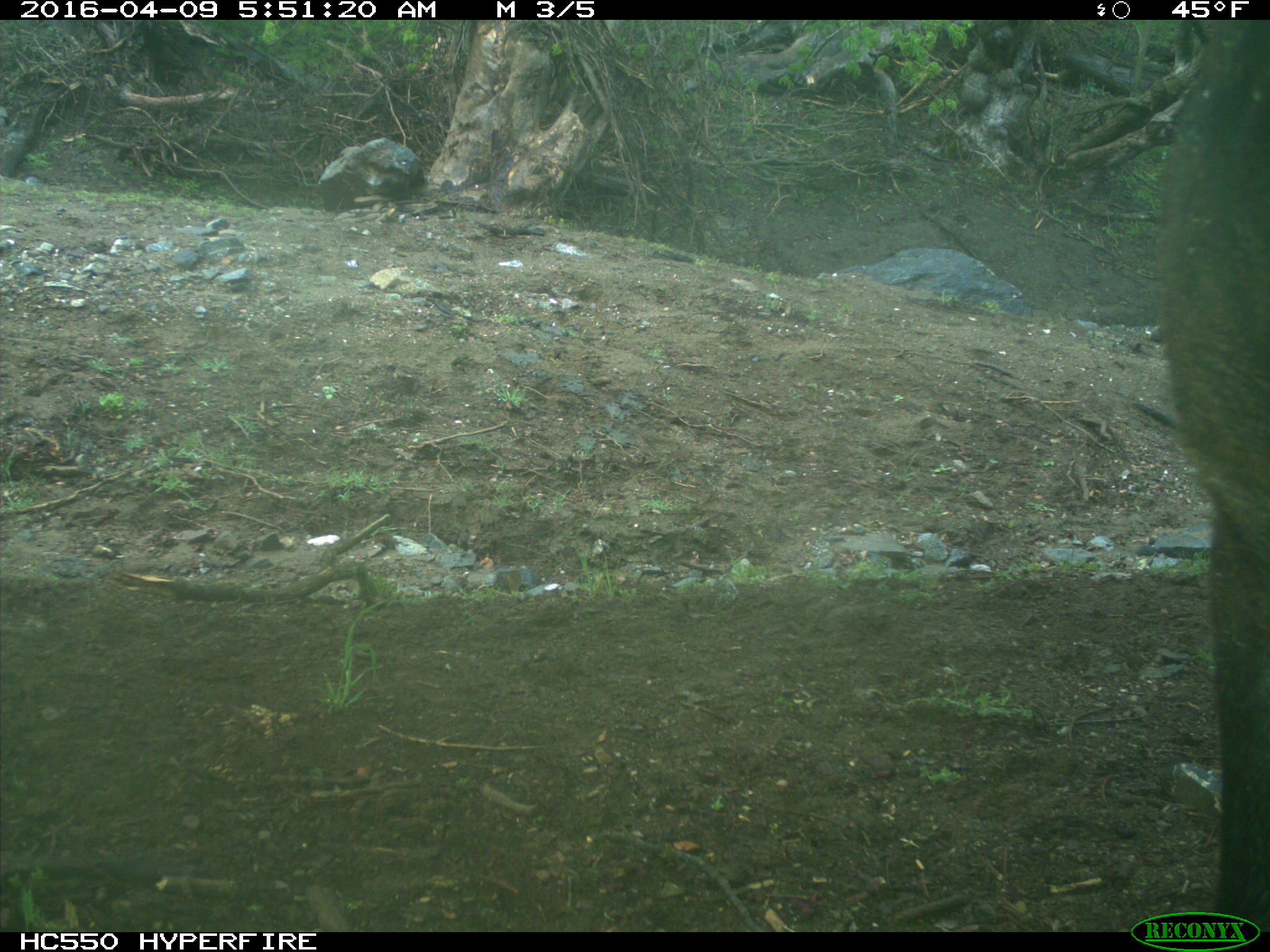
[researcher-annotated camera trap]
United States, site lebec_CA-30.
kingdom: Animalia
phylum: Chordata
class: Mammalia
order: Artiodactyla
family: Bovidae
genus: Bos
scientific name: Bos taurus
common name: domestic cow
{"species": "Bos taurus (domestic cow)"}